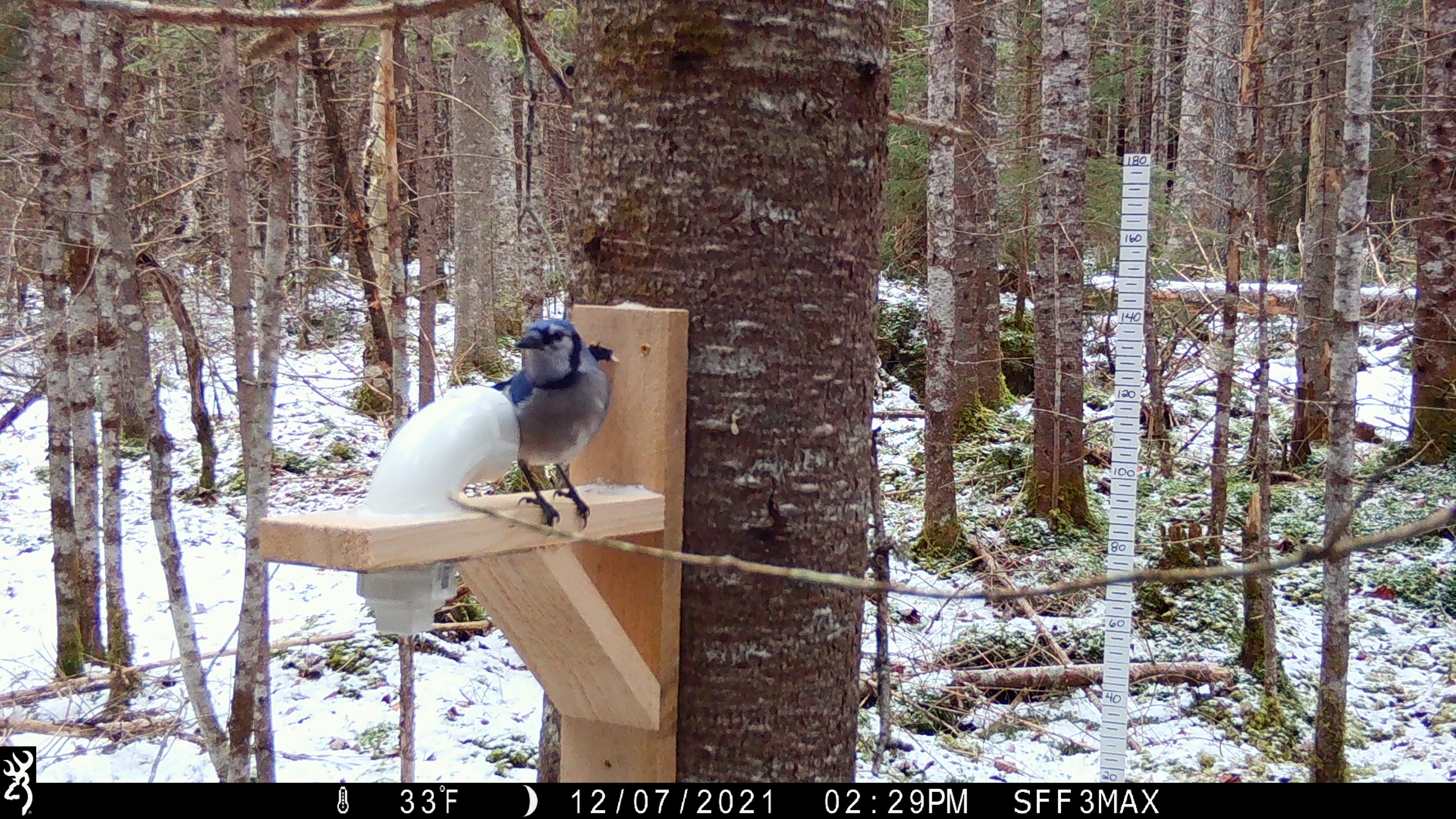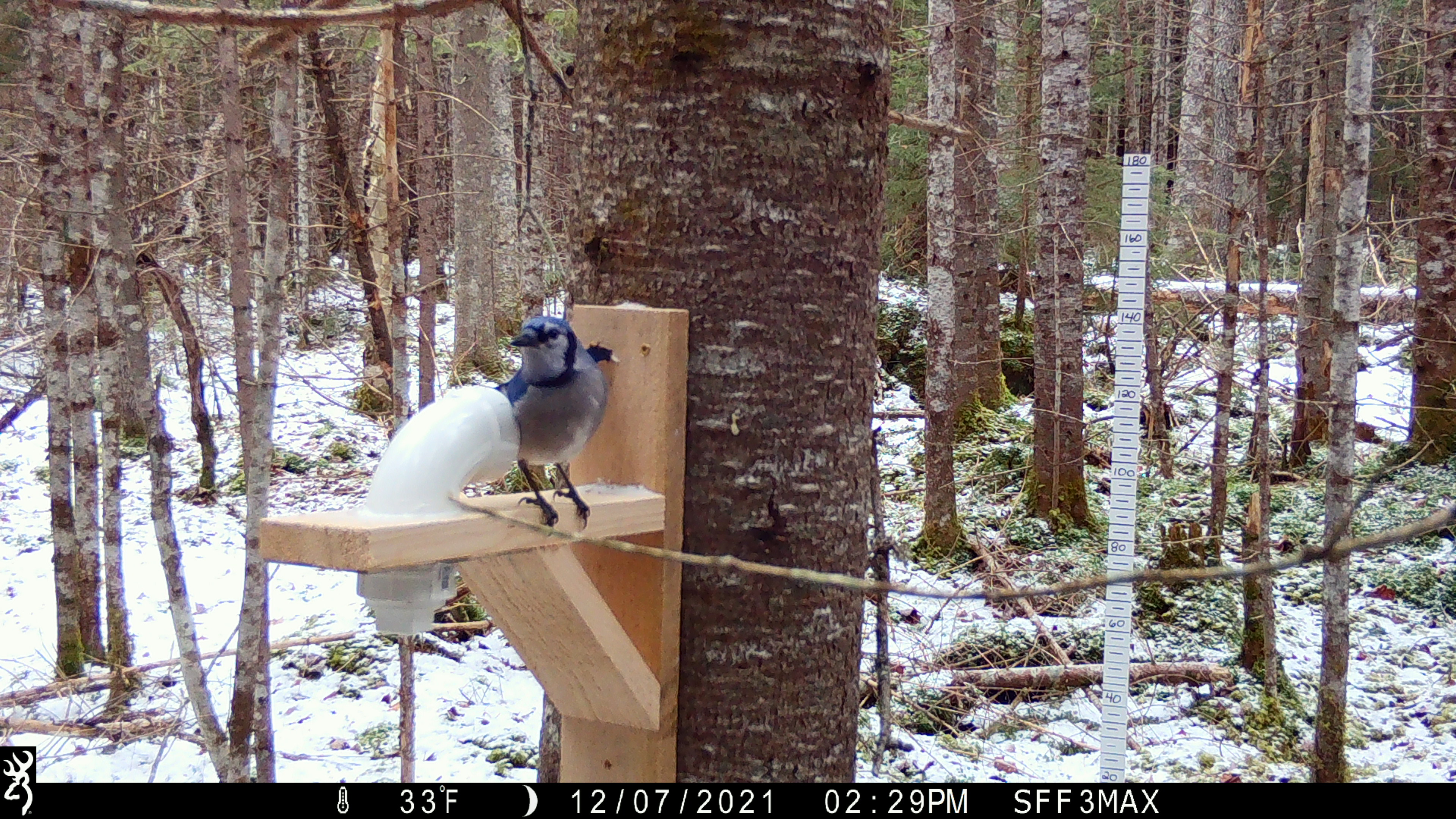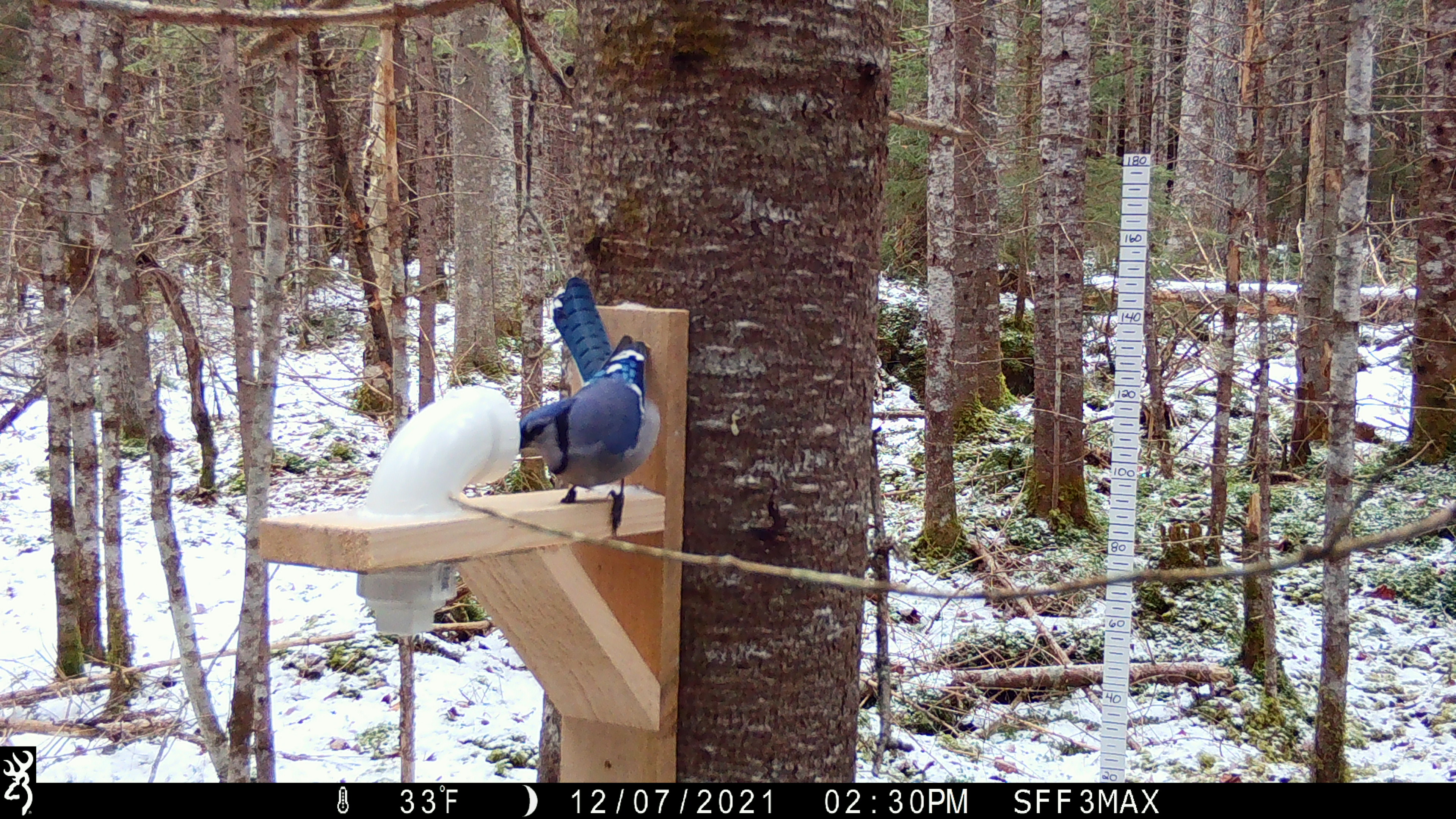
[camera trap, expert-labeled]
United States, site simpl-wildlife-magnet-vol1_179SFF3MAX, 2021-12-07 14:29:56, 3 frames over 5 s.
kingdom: Animalia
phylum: Chordata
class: Aves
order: Passeriformes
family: Corvidae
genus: Cyanocitta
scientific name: Cyanocitta cristata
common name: blue jay